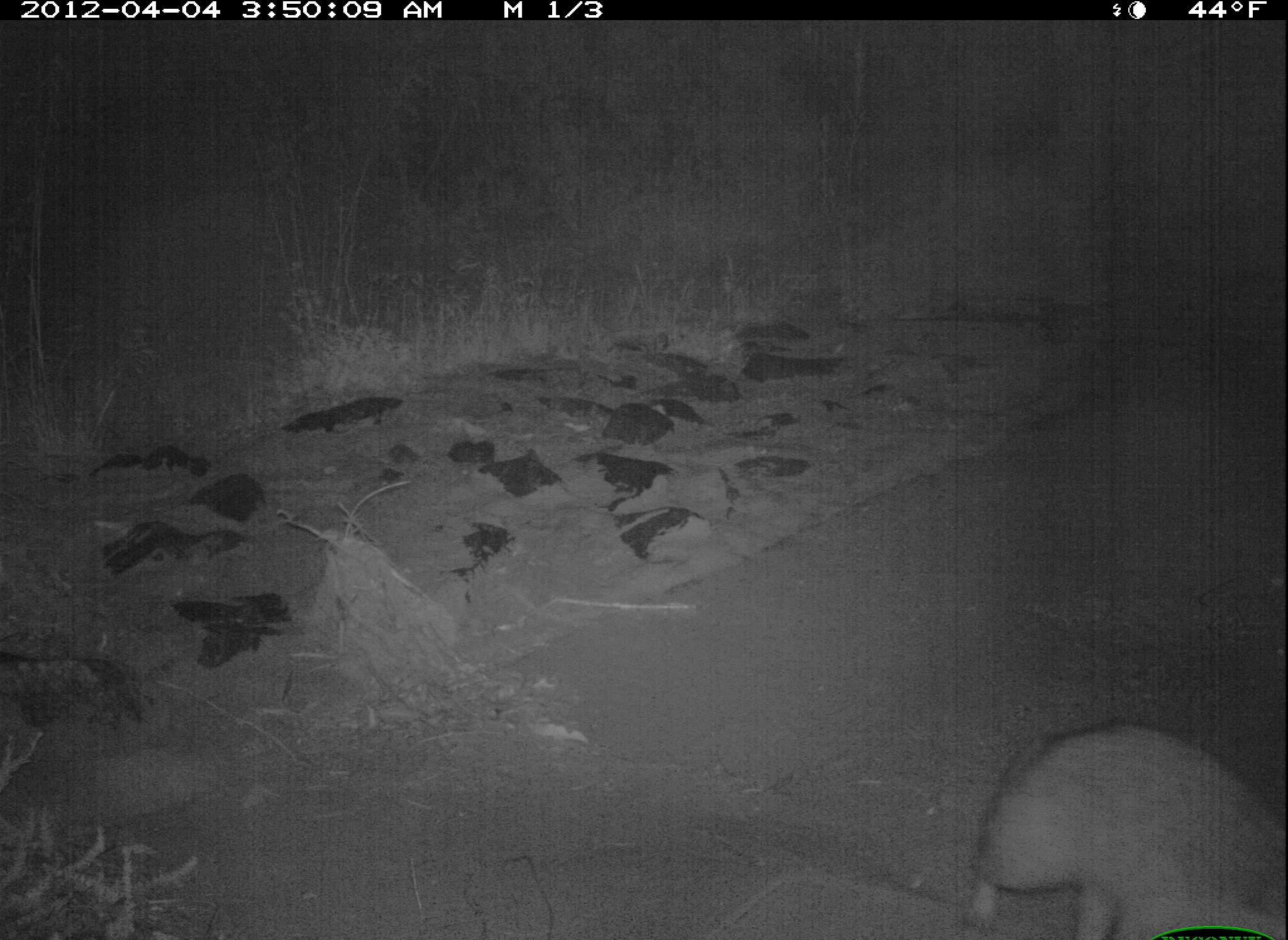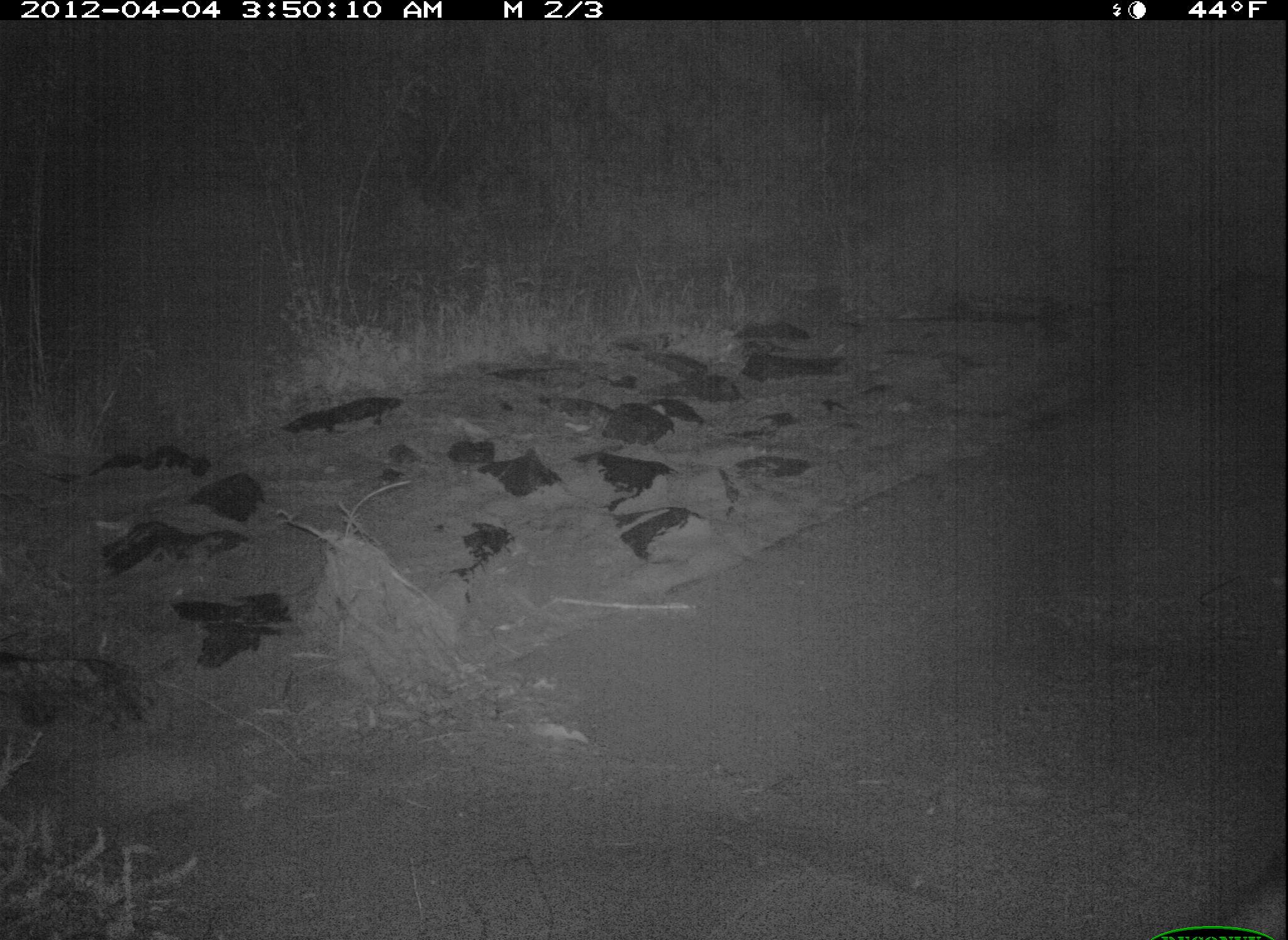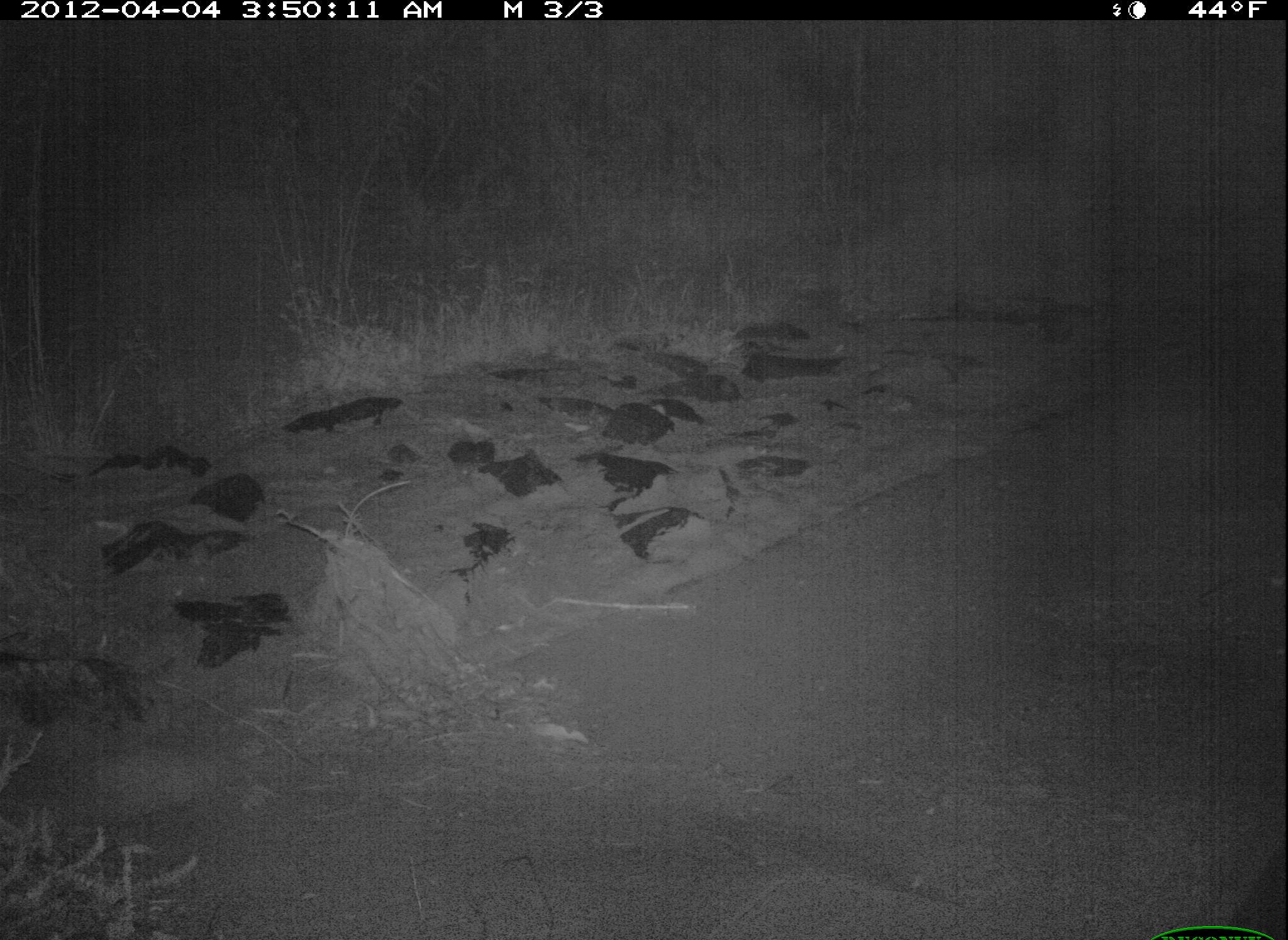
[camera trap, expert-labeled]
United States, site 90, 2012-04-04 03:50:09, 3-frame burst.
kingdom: Animalia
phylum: Chordata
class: Mammalia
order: Carnivora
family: Procyonidae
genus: Procyon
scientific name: Procyon lotor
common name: raccoon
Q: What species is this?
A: Raccoon (Procyon lotor).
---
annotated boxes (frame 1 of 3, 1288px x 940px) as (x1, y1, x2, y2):
raccoon: (947, 714, 1282, 939)